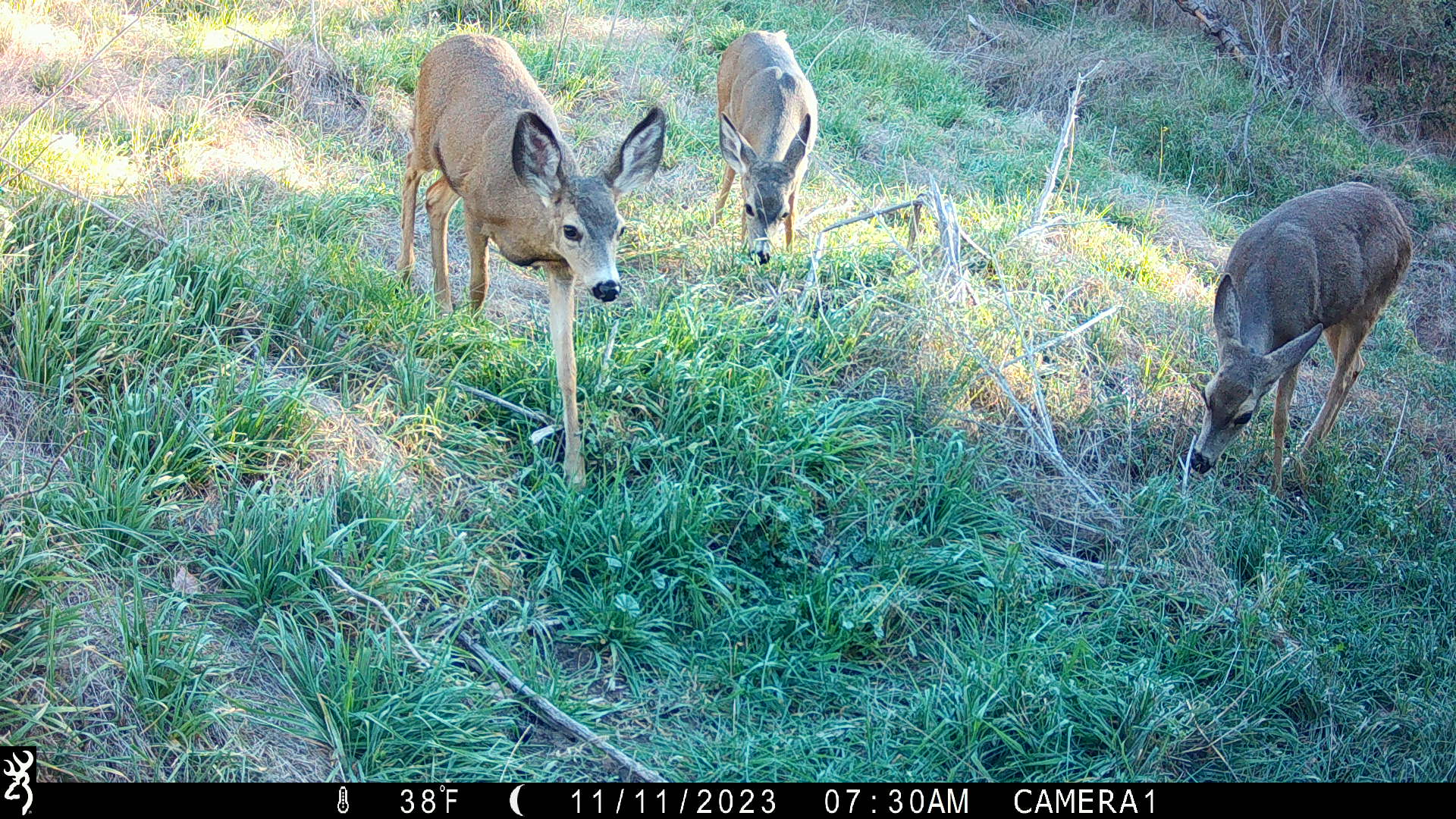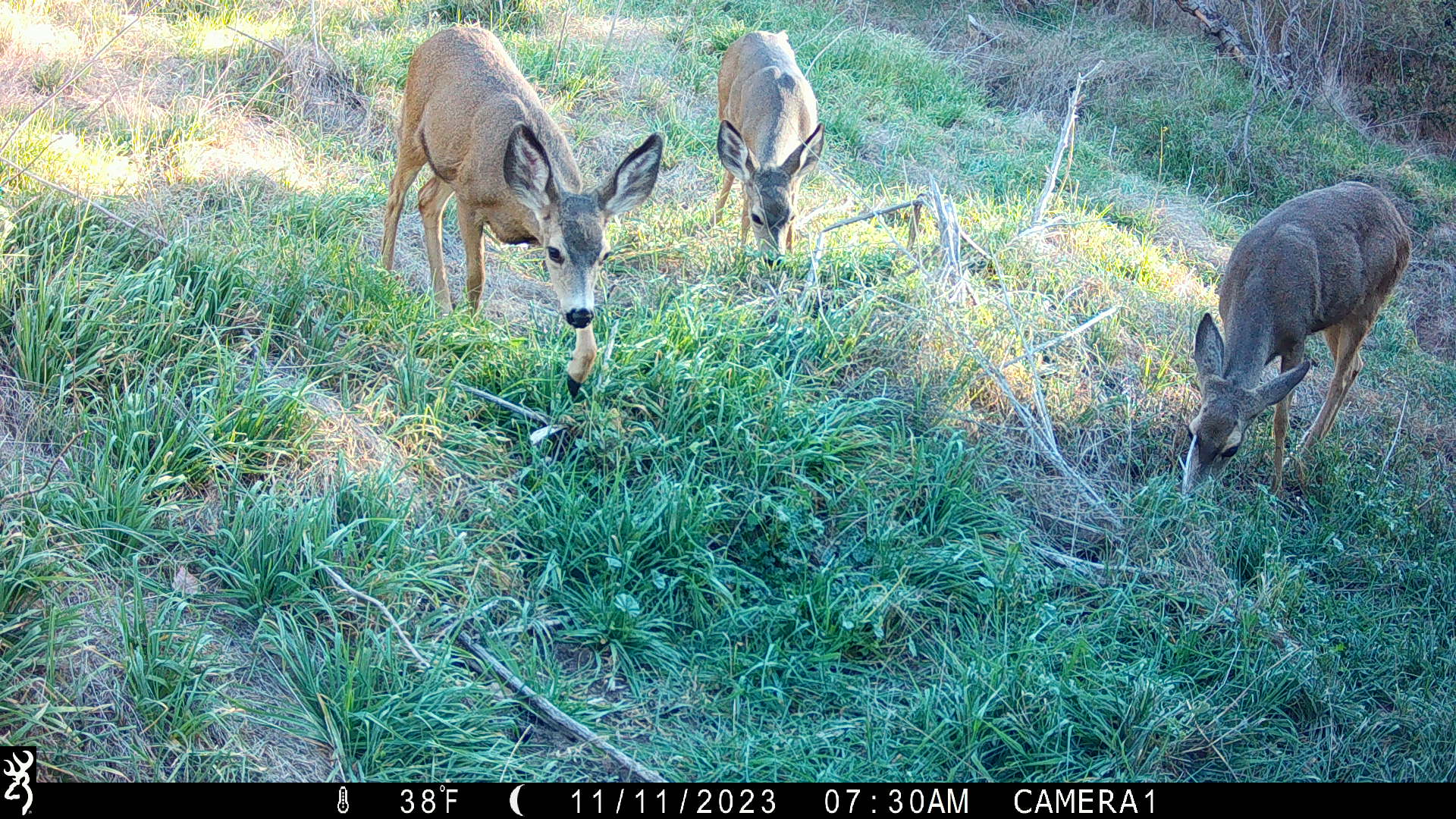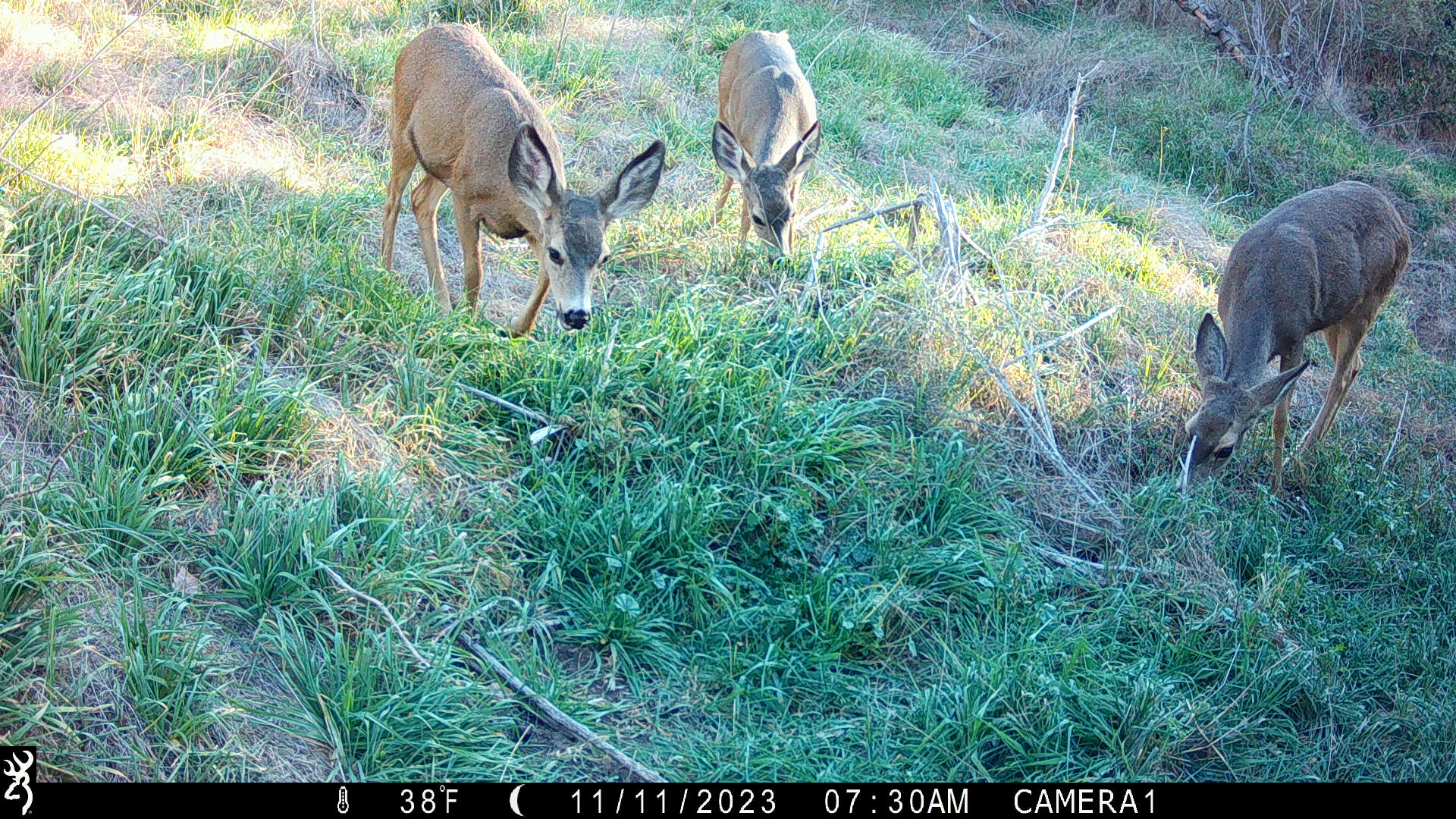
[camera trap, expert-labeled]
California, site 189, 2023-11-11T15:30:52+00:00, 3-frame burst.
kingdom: Animalia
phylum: Chordata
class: Mammalia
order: Artiodactyla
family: Cervidae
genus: Odocoileus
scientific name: Odocoileus hemionus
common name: mule deer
Mule deer (Odocoileus hemionus).